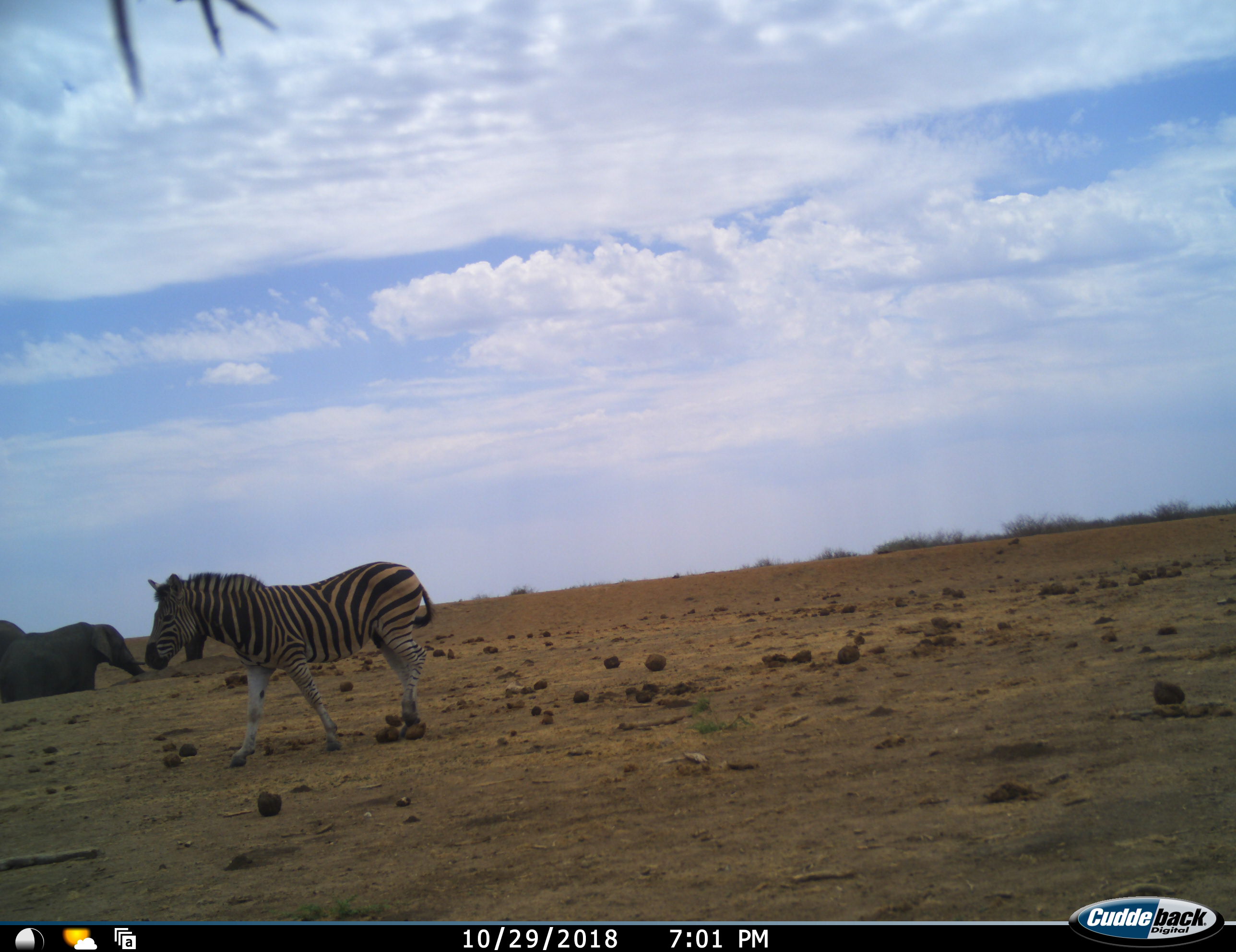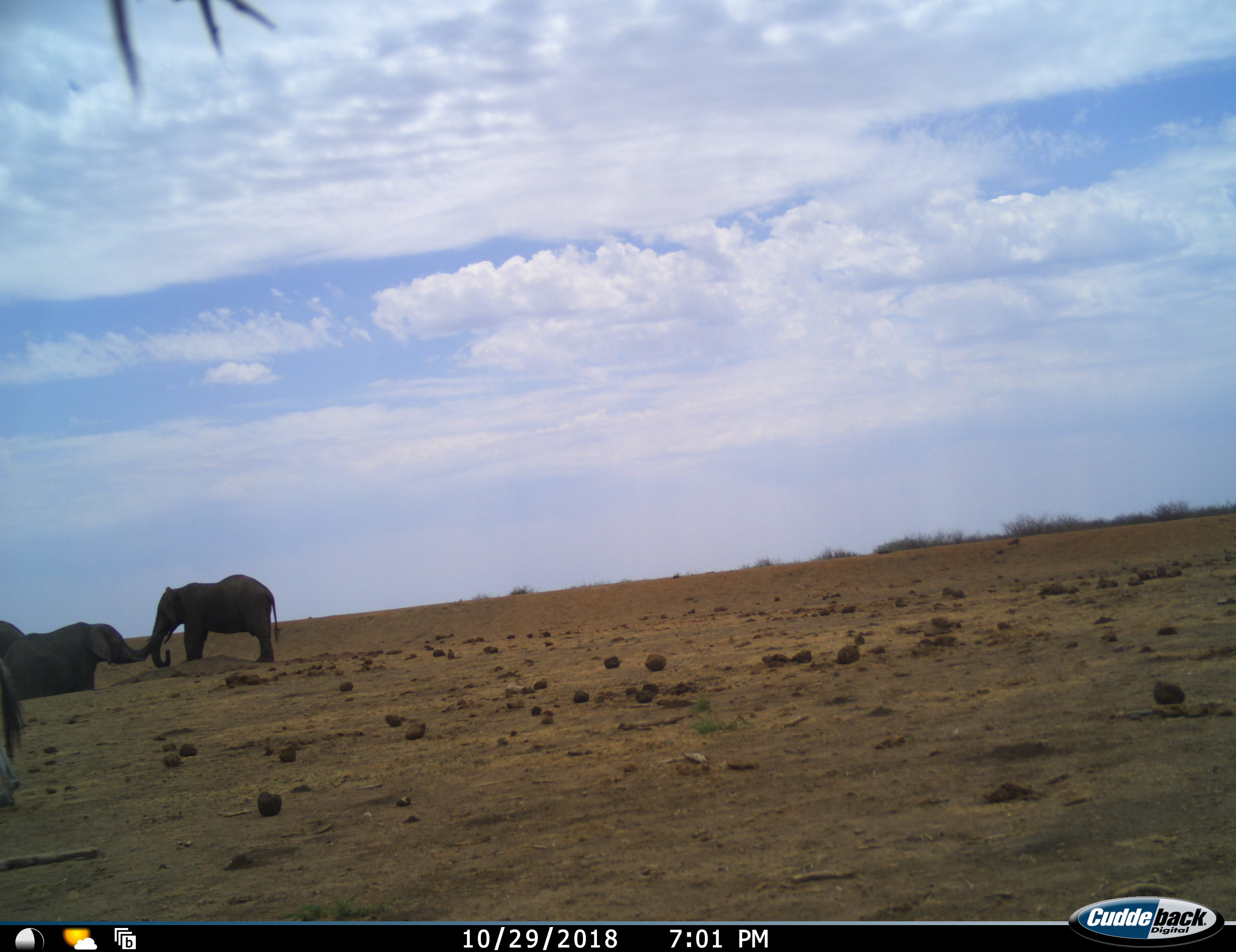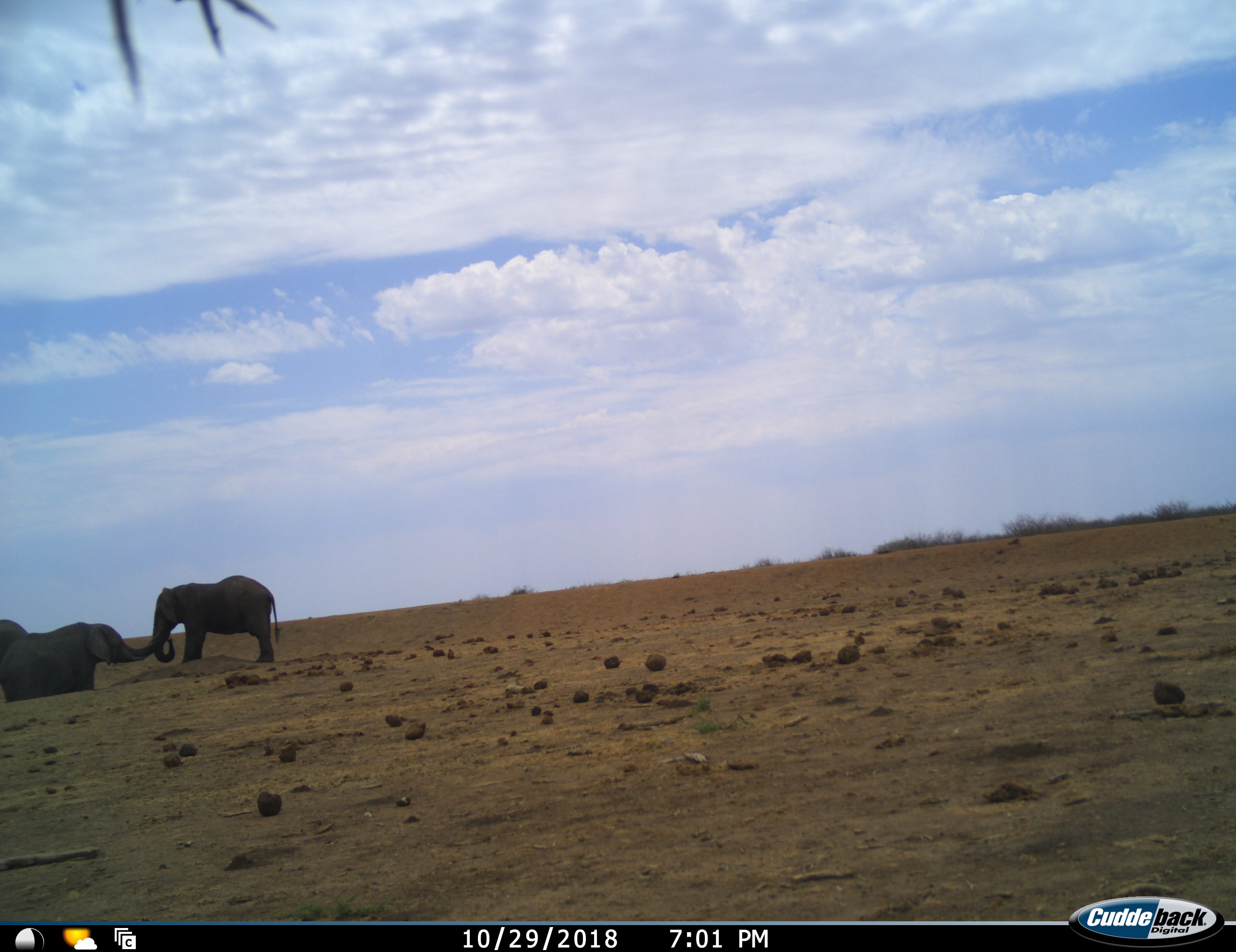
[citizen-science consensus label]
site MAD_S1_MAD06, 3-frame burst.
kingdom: Animalia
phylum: Chordata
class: Mammalia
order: Proboscidea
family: Elephantidae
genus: Loxodonta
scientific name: Loxodonta africana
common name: african bush elephant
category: elephant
Elephant (african bush elephant) (Loxodonta africana), count 3. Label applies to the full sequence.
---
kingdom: Animalia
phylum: Chordata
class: Mammalia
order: Perissodactyla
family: Equidae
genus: Equus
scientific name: Equus quagga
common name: plains zebra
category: zebraplains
Zebraplains (plains zebra) (Equus quagga), count 1. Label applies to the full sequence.